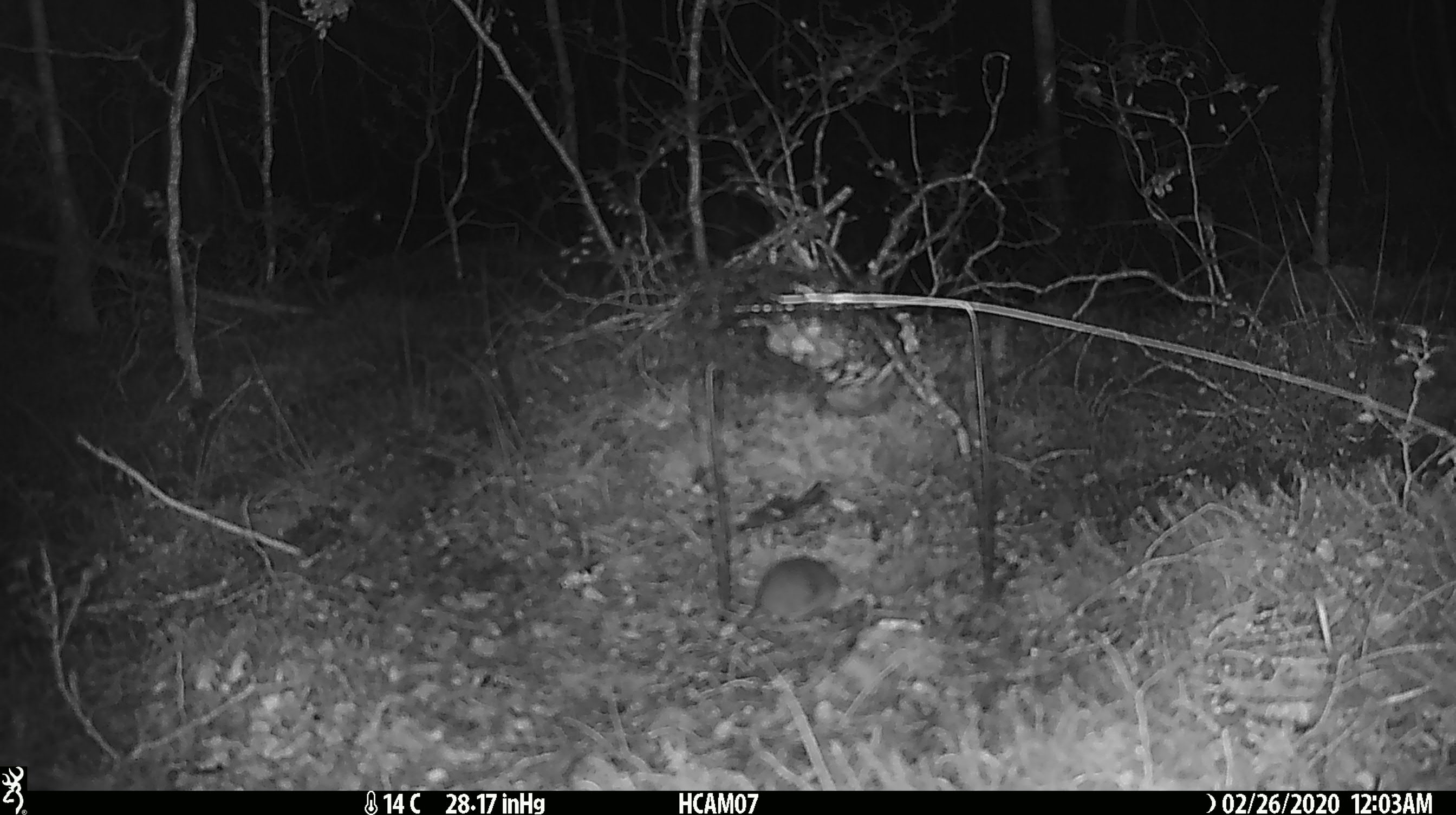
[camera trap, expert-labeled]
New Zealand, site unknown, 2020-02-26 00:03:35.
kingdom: Animalia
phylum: Chordata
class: Mammalia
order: Rodentia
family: Muridae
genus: Mus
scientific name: Mus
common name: mouse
Mouse (Mus).